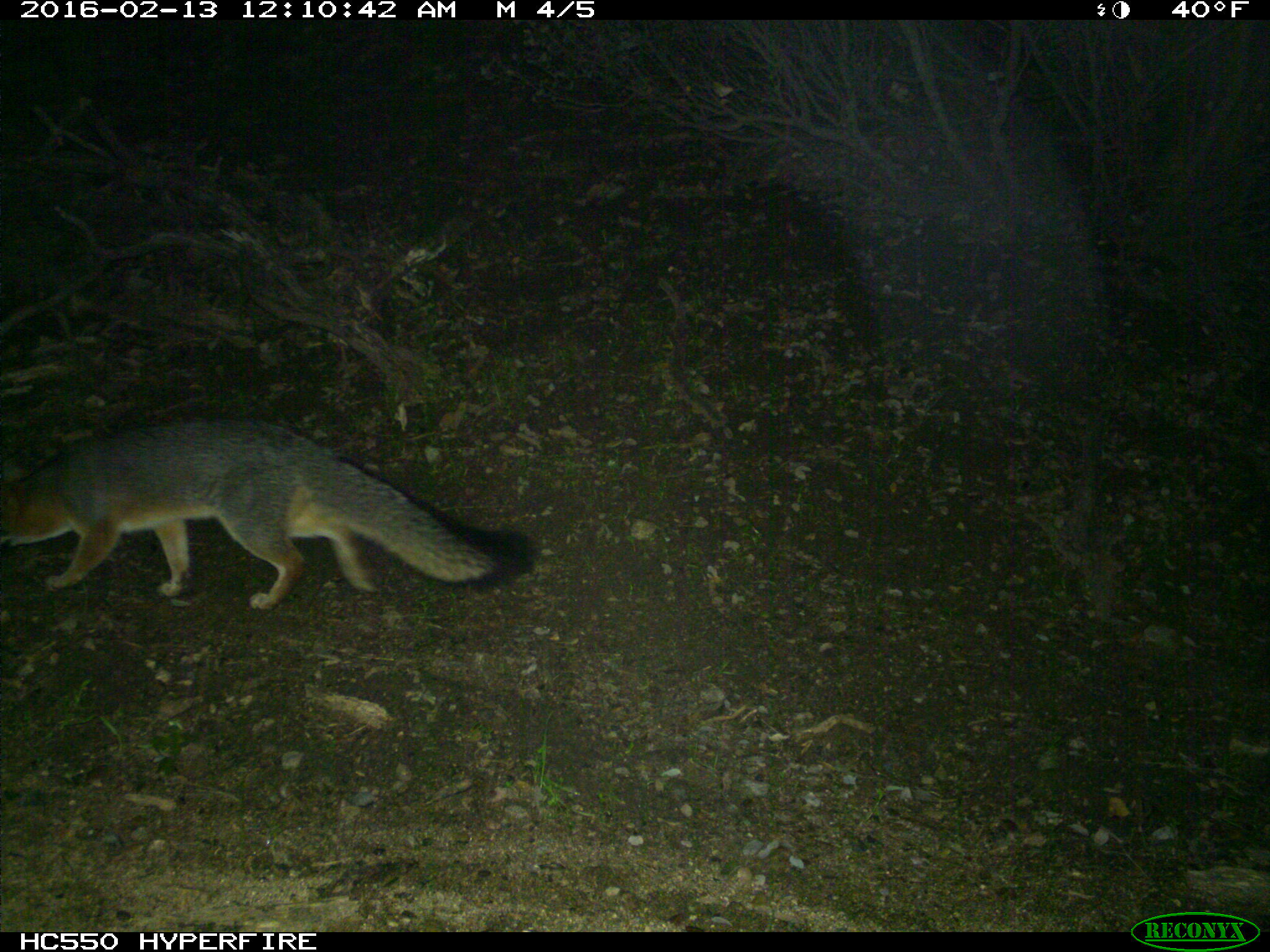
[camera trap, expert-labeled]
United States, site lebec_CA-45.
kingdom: Animalia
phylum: Chordata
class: Mammalia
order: Carnivora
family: Canidae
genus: Urocyon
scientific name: Urocyon cinereoargenteus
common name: gray fox